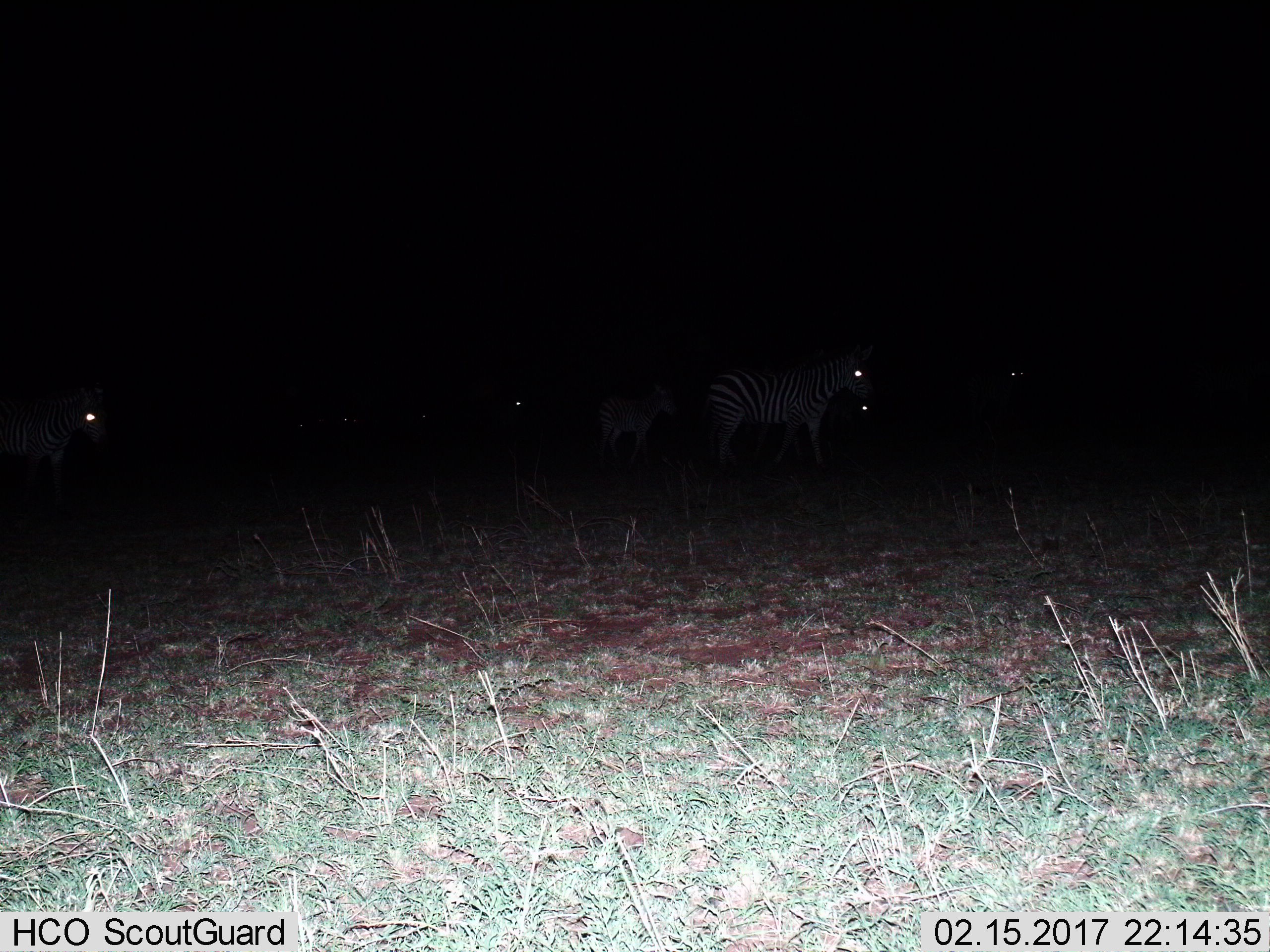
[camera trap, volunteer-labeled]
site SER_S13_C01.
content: unidentified animal